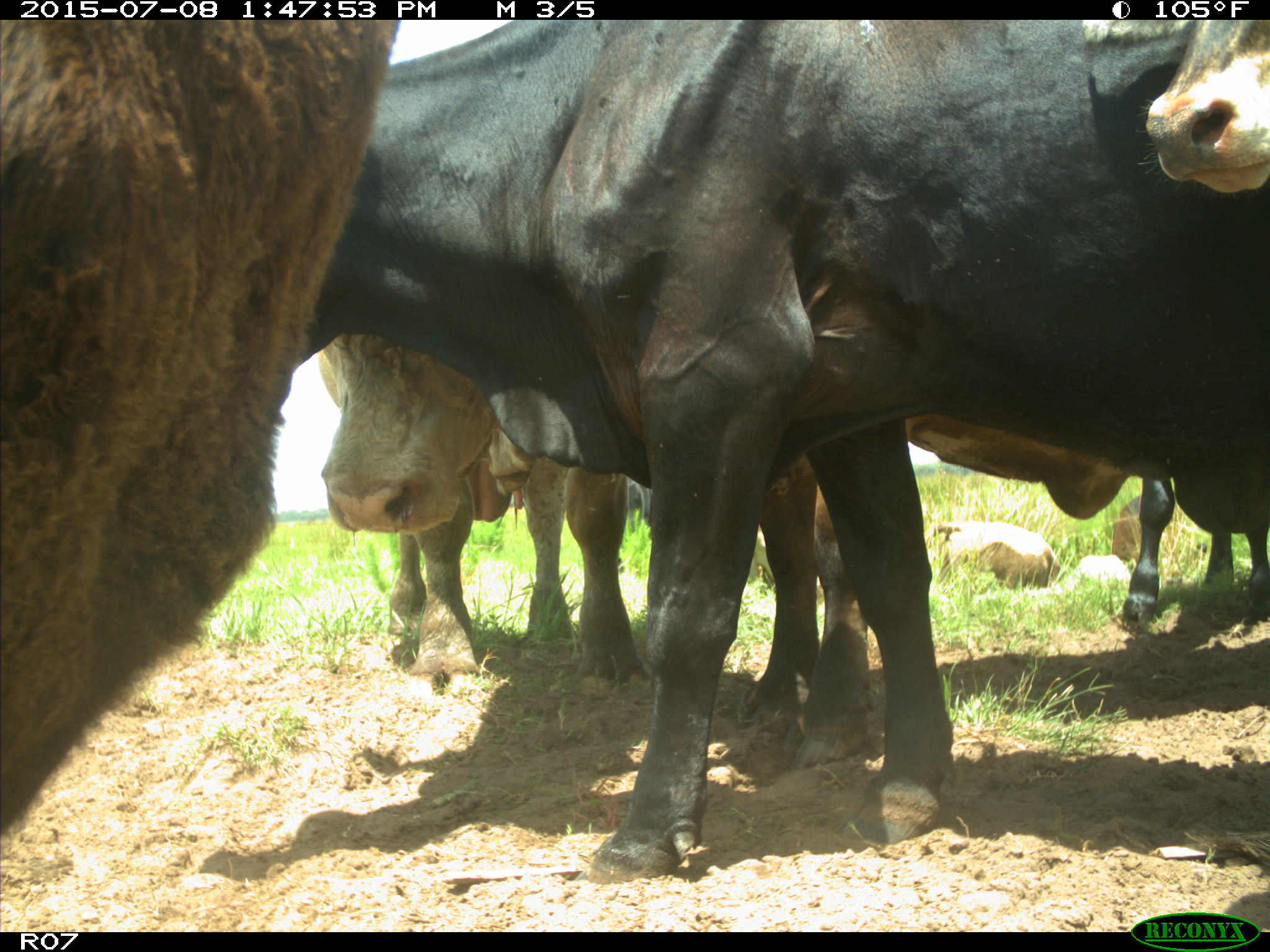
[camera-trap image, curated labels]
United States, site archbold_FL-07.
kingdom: Animalia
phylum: Chordata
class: Mammalia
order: Artiodactyla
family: Bovidae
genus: Bos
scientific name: Bos taurus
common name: domestic cow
Bos taurus (domestic cow).